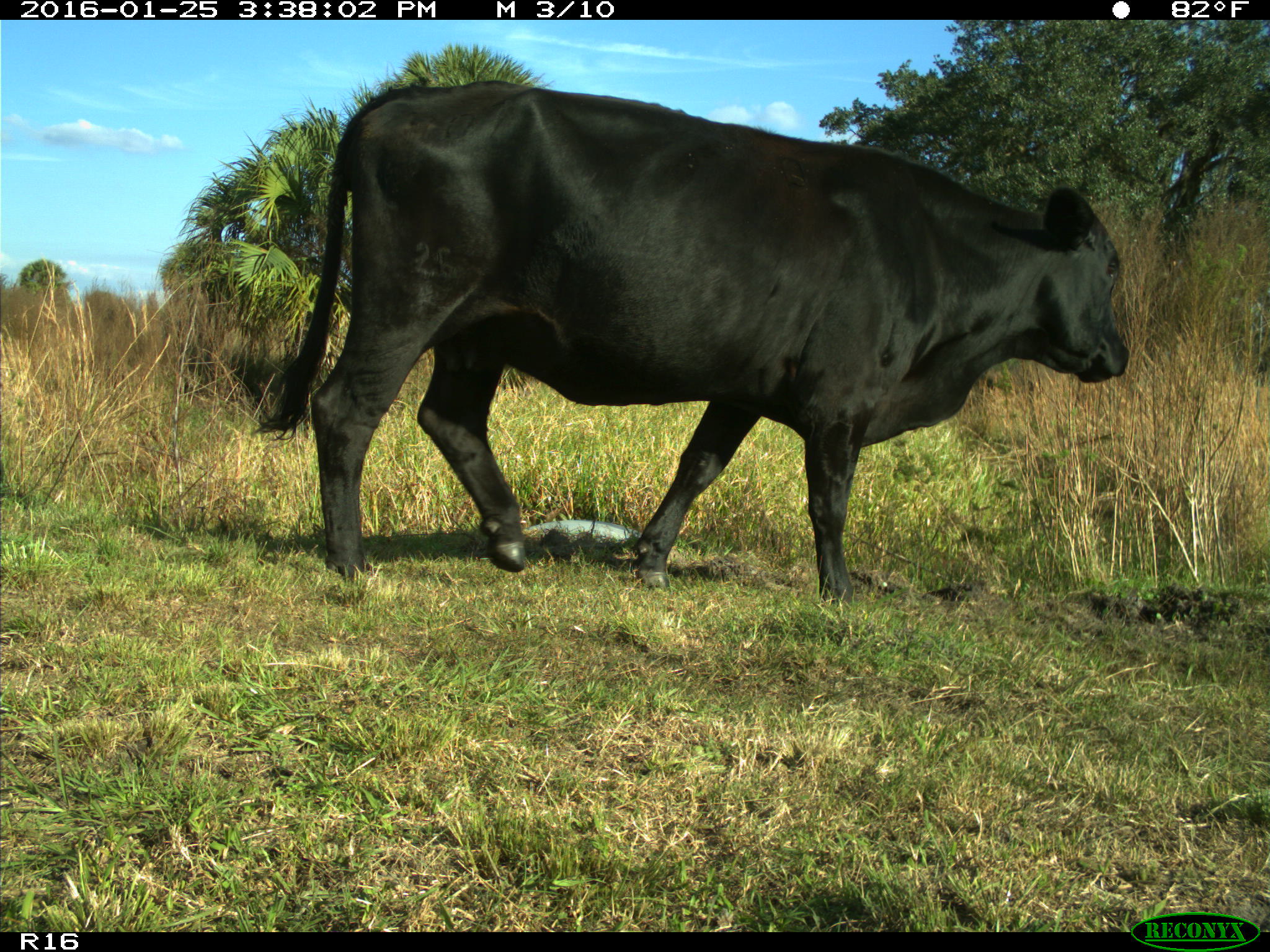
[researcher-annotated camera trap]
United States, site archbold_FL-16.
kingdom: Animalia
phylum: Chordata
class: Mammalia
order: Artiodactyla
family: Bovidae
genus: Bos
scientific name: Bos taurus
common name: domestic cow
Bos taurus (domestic cow).